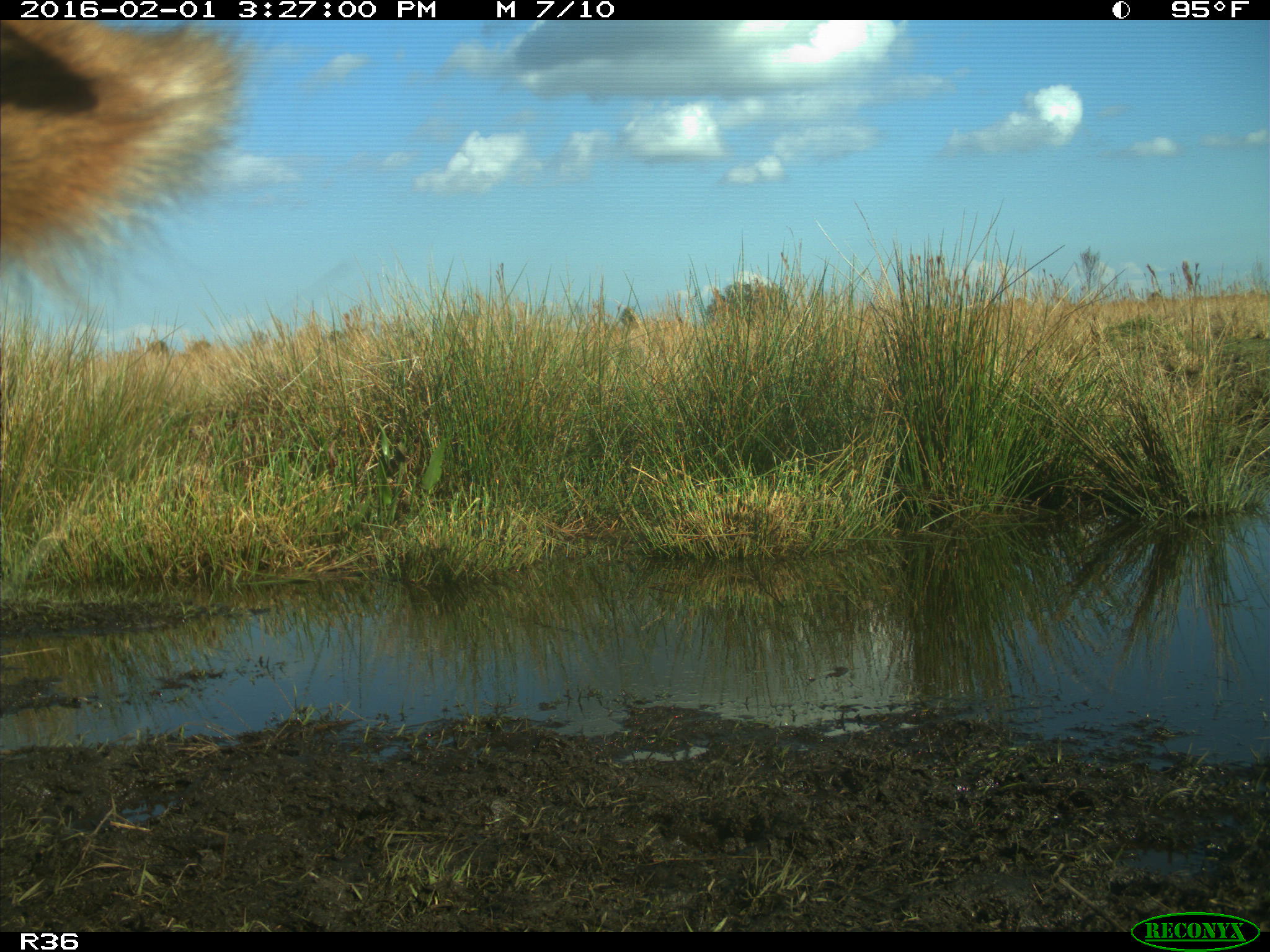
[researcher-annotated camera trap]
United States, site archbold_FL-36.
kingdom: Animalia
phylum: Chordata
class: Mammalia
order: Artiodactyla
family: Bovidae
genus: Bos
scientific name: Bos taurus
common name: domestic cow